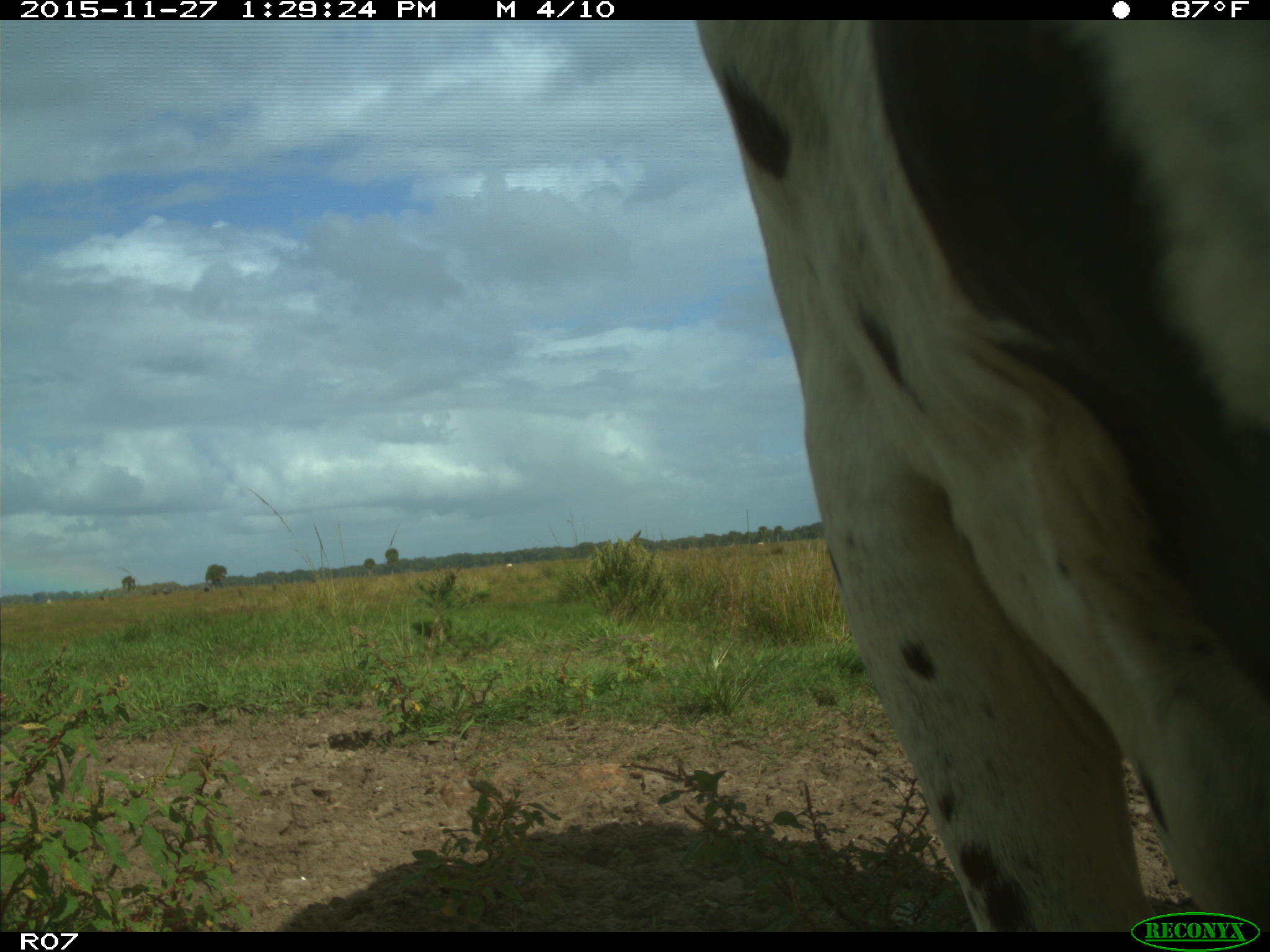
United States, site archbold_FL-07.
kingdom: Animalia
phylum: Chordata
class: Mammalia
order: Artiodactyla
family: Bovidae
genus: Bos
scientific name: Bos taurus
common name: domestic cow